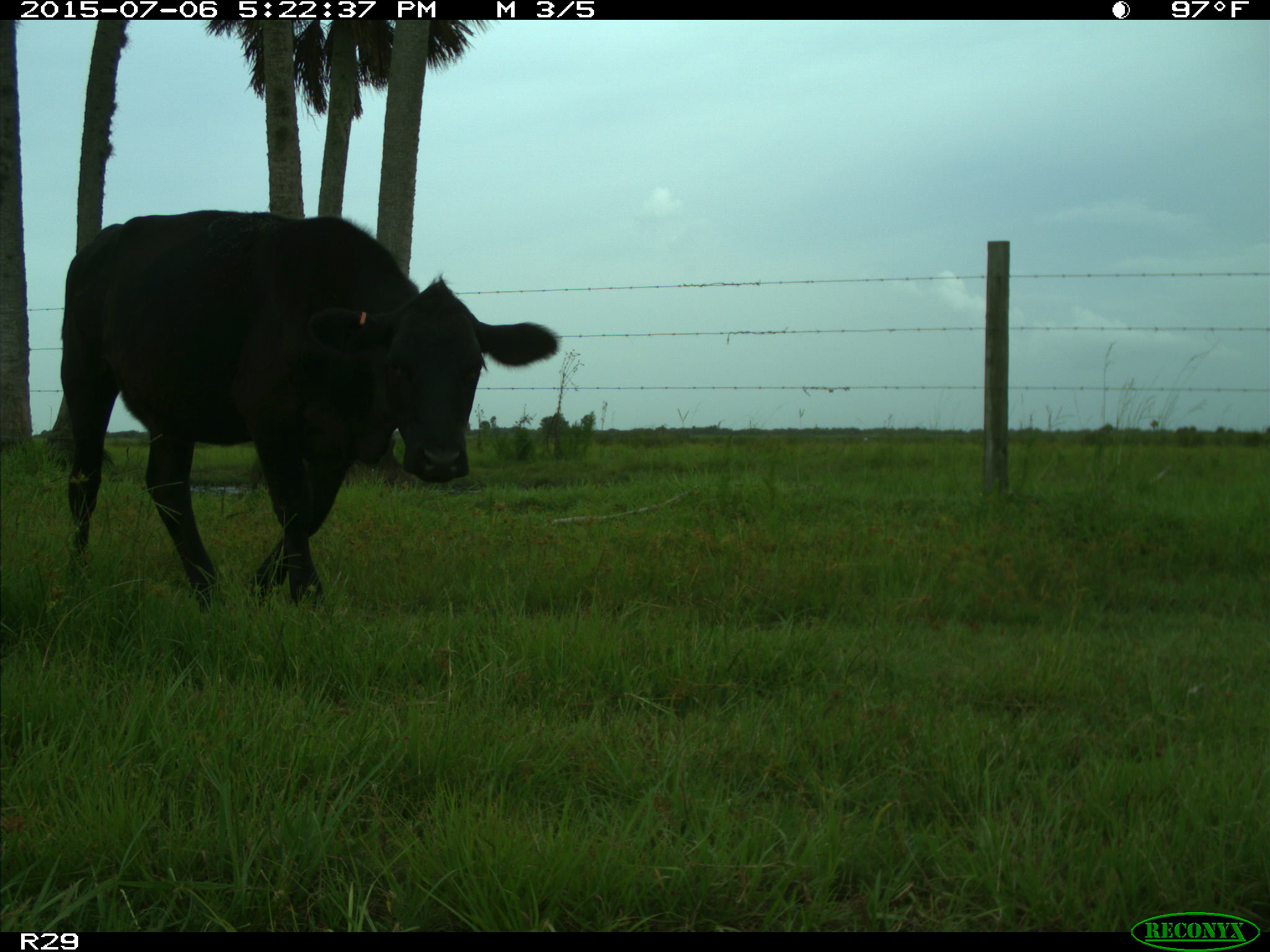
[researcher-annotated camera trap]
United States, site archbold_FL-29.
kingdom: Animalia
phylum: Chordata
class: Mammalia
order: Artiodactyla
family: Bovidae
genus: Bos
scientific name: Bos taurus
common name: domestic cow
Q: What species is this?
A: Bos taurus (domestic cow).